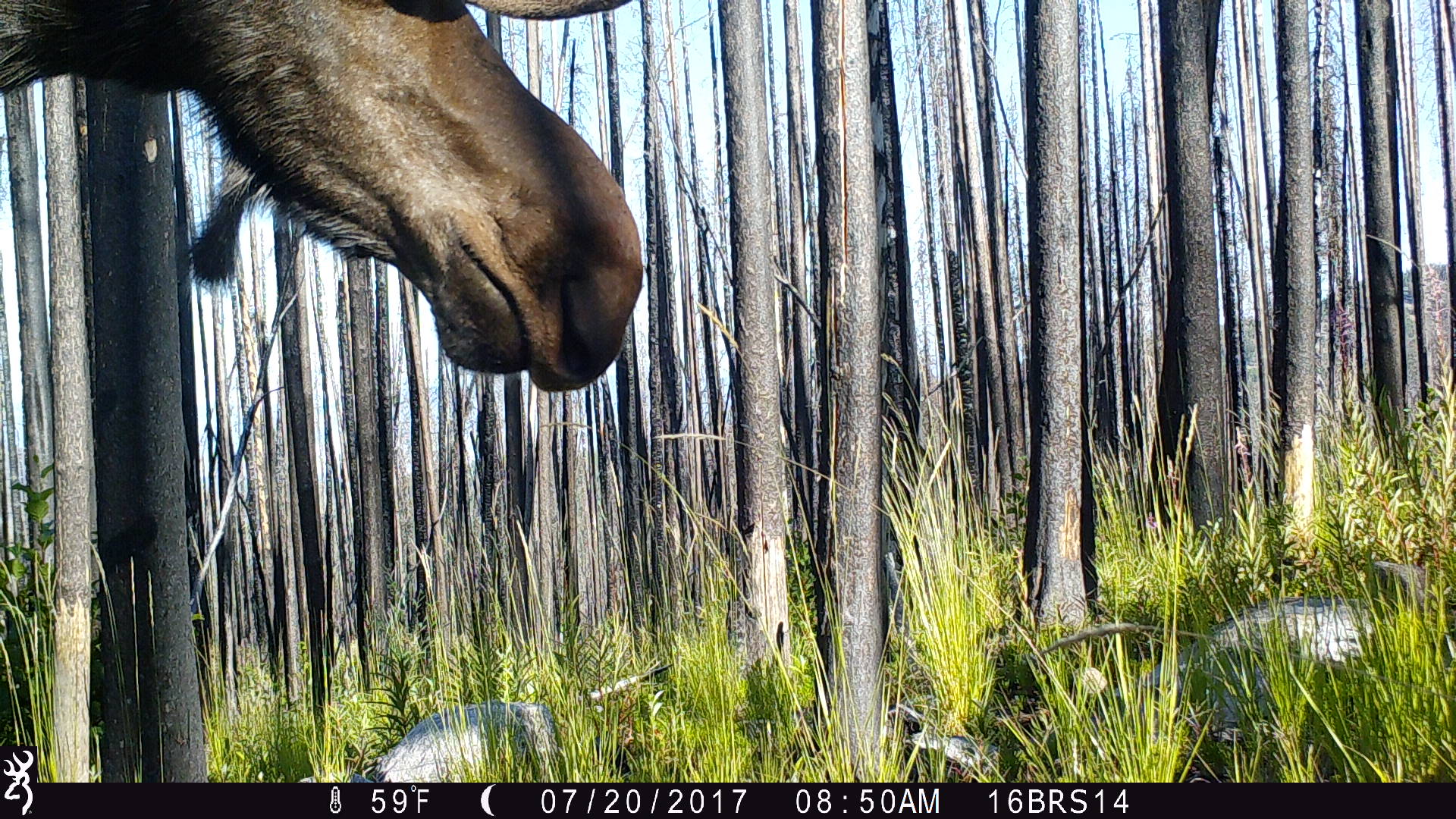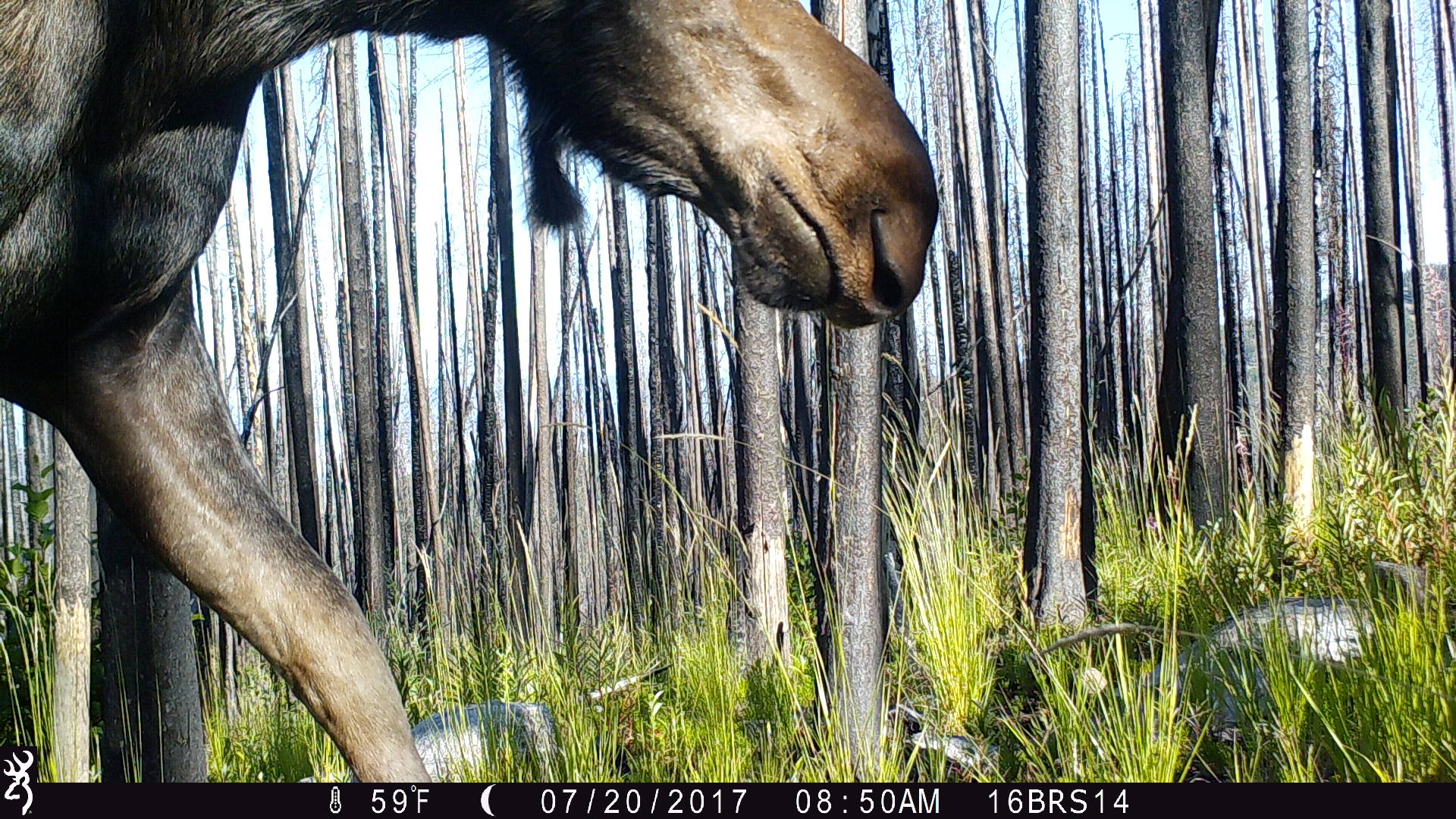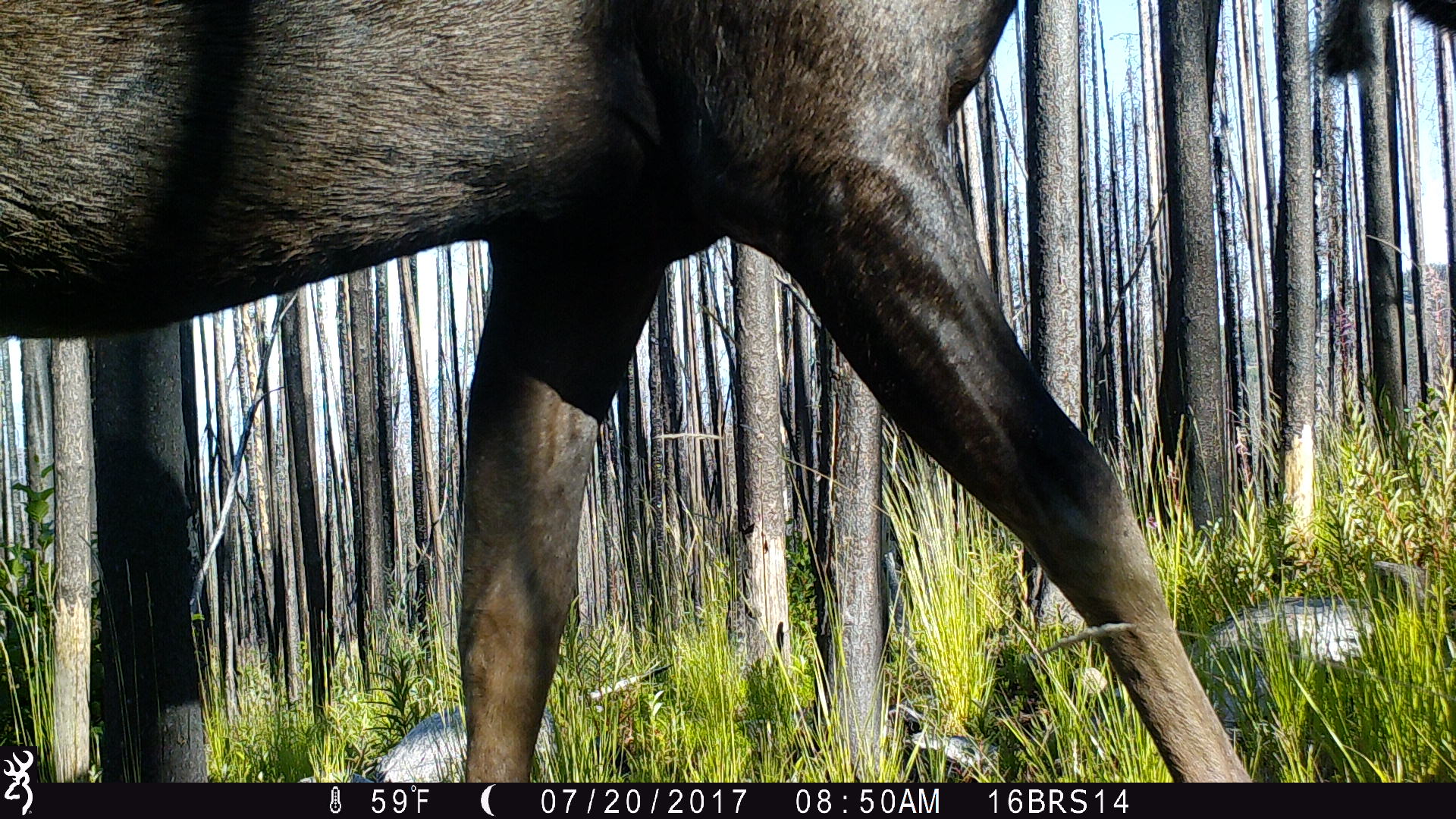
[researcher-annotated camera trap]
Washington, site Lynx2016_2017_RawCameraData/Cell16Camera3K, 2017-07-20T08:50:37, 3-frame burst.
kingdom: Animalia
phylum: Chordata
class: Mammalia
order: Artiodactyla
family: Cervidae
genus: Alces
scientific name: Alces alces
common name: moose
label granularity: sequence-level